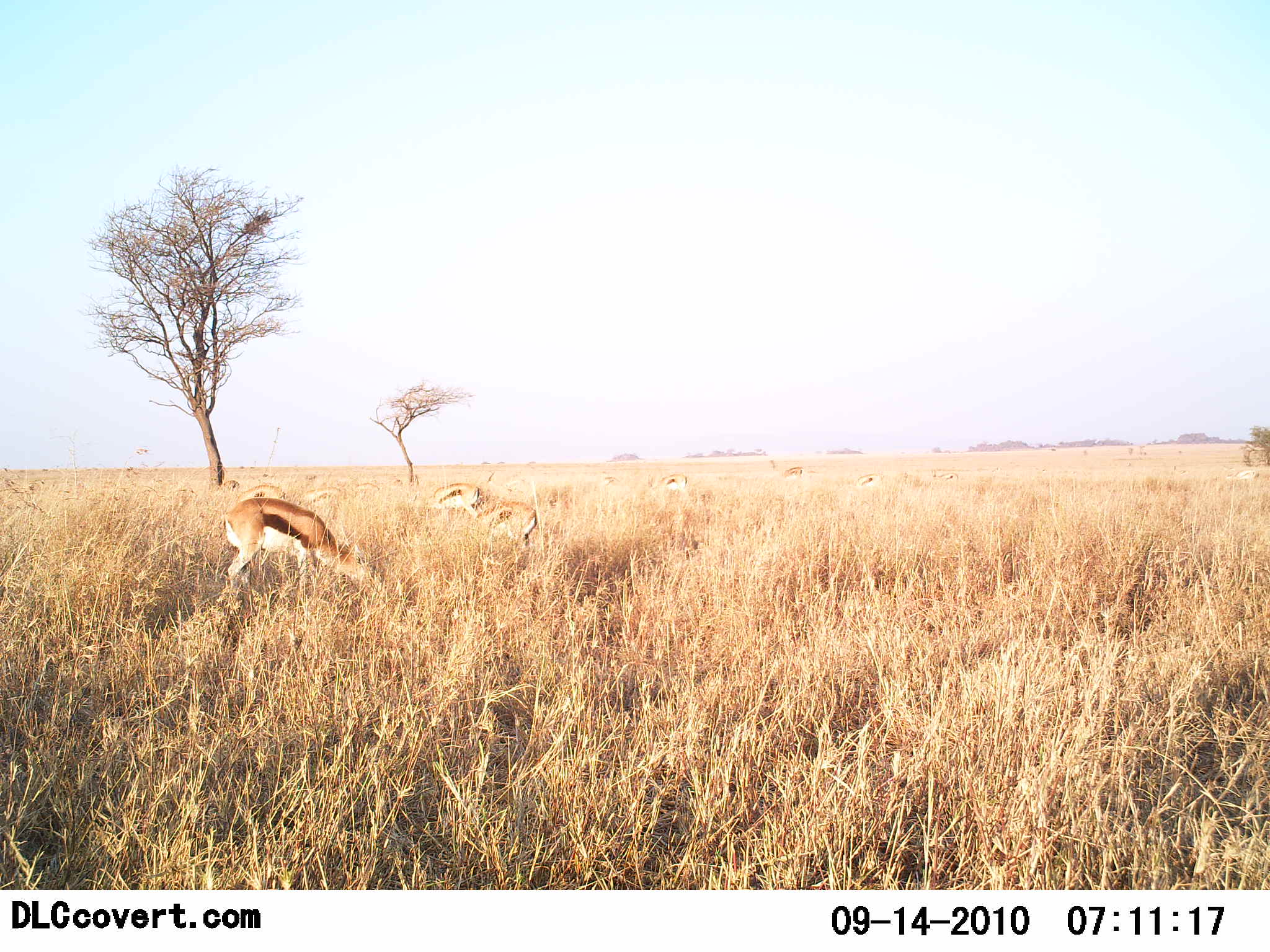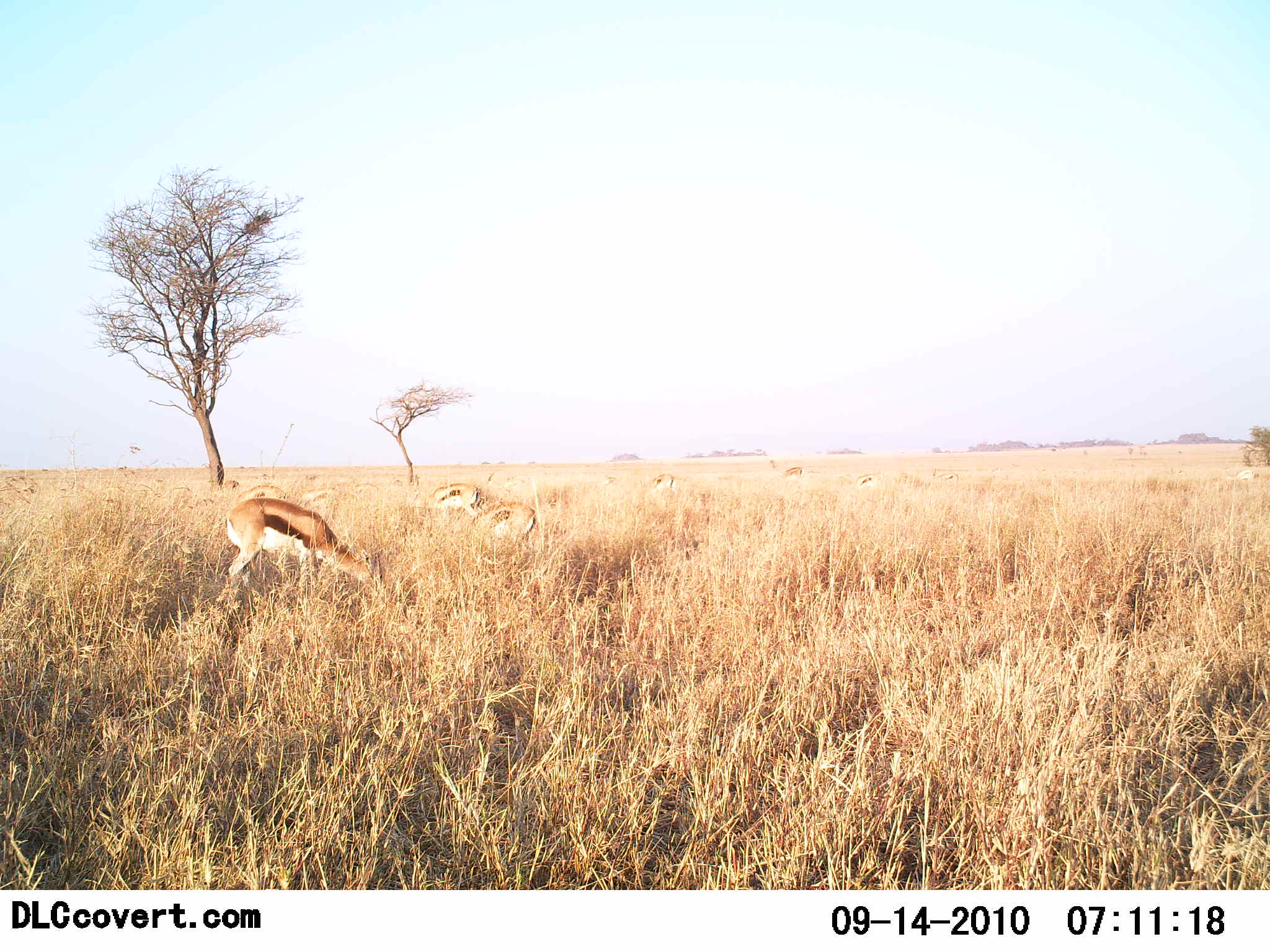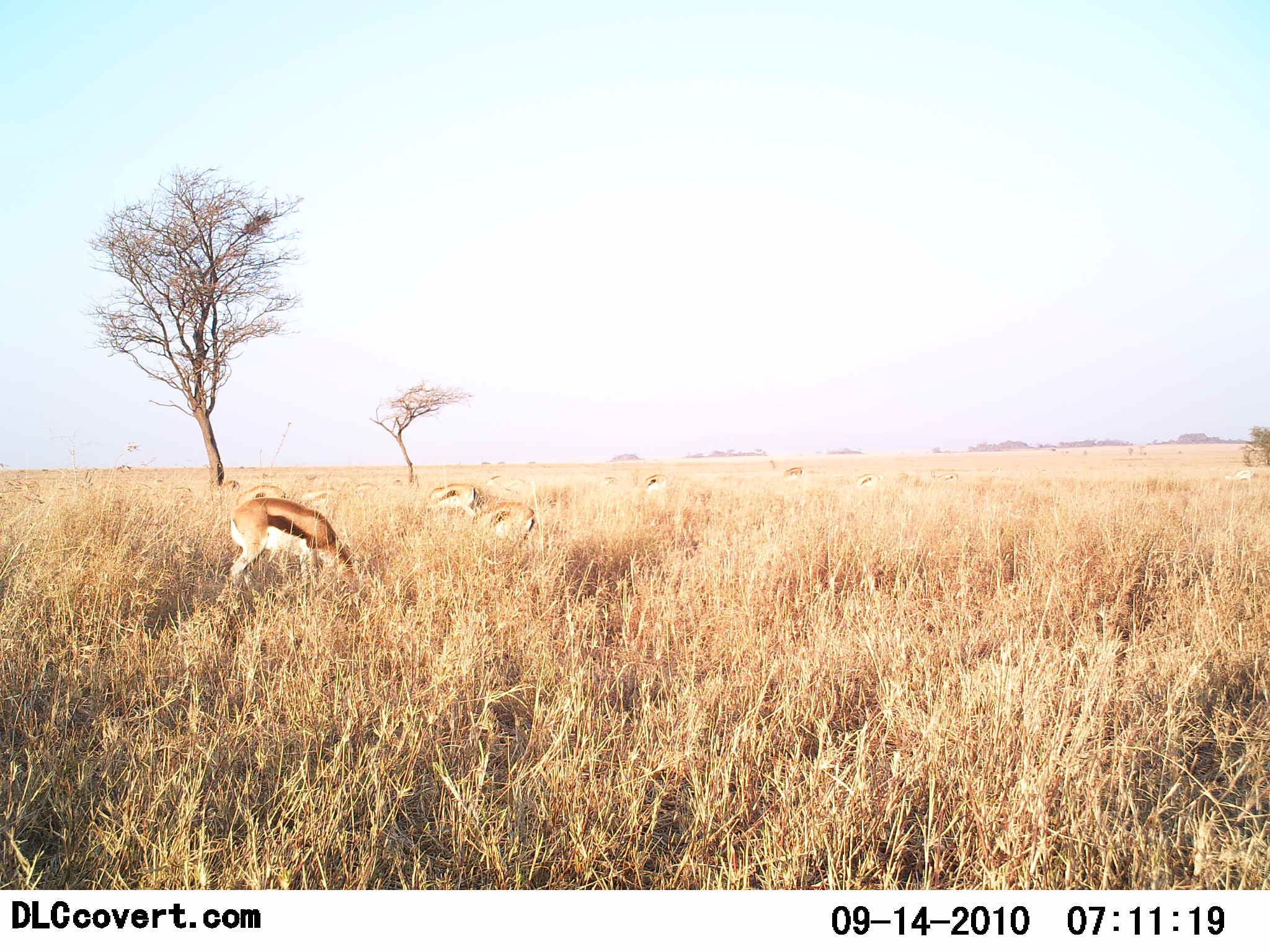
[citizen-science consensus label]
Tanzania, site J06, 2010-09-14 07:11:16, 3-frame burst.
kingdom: Animalia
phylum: Chordata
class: Mammalia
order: Artiodactyla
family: Bovidae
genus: Eudorcas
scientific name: Eudorcas thomsonii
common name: thomson's gazelle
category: gazellethomsons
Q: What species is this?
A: Gazellethomsons (thomson's gazelle) (Eudorcas thomsonii).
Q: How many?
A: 5.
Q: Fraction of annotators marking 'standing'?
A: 25%.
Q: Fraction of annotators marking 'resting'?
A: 0%.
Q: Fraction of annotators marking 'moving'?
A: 8%.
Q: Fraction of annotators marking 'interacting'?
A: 0%.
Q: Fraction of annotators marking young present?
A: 0%.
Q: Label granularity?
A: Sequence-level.